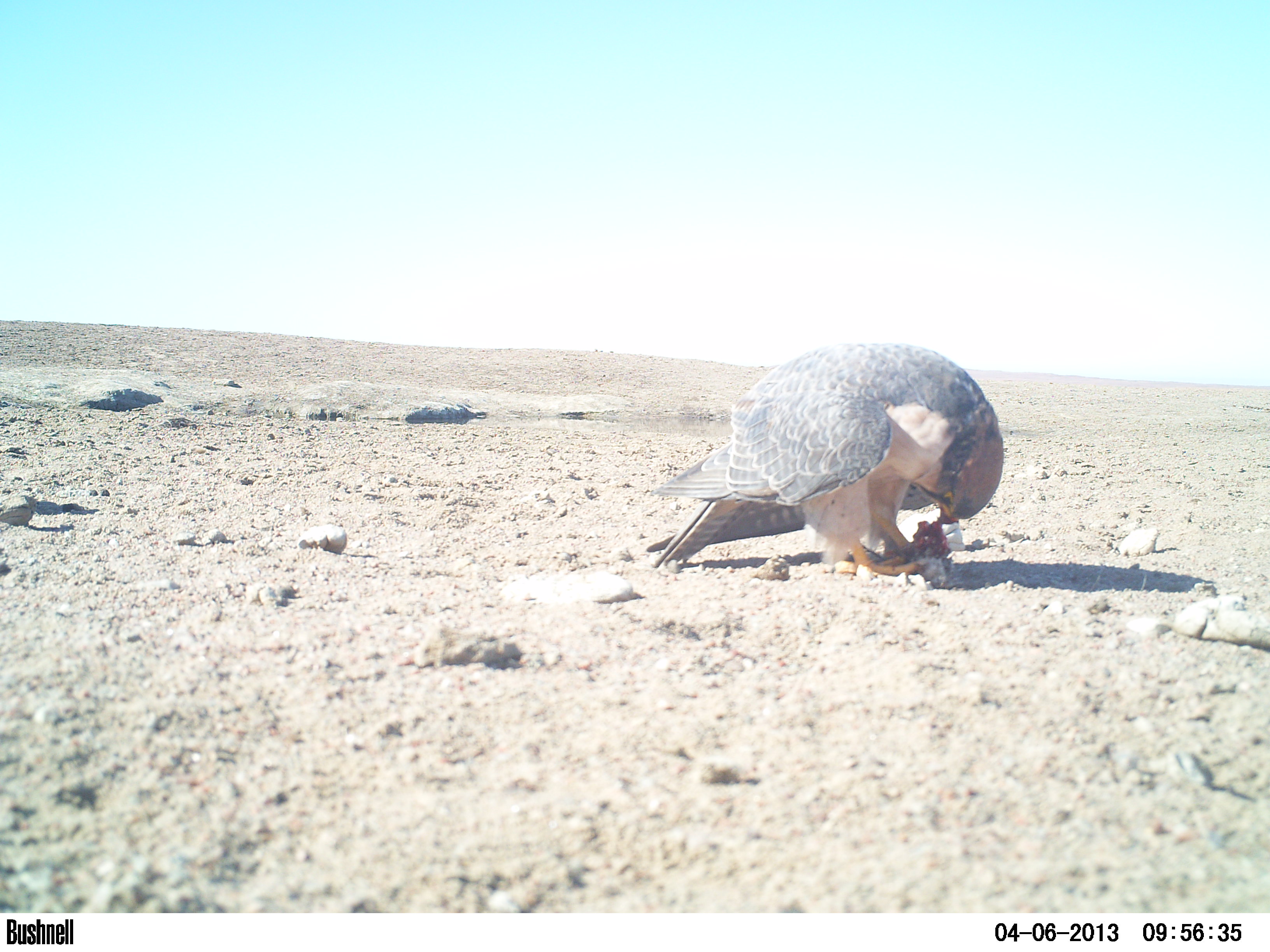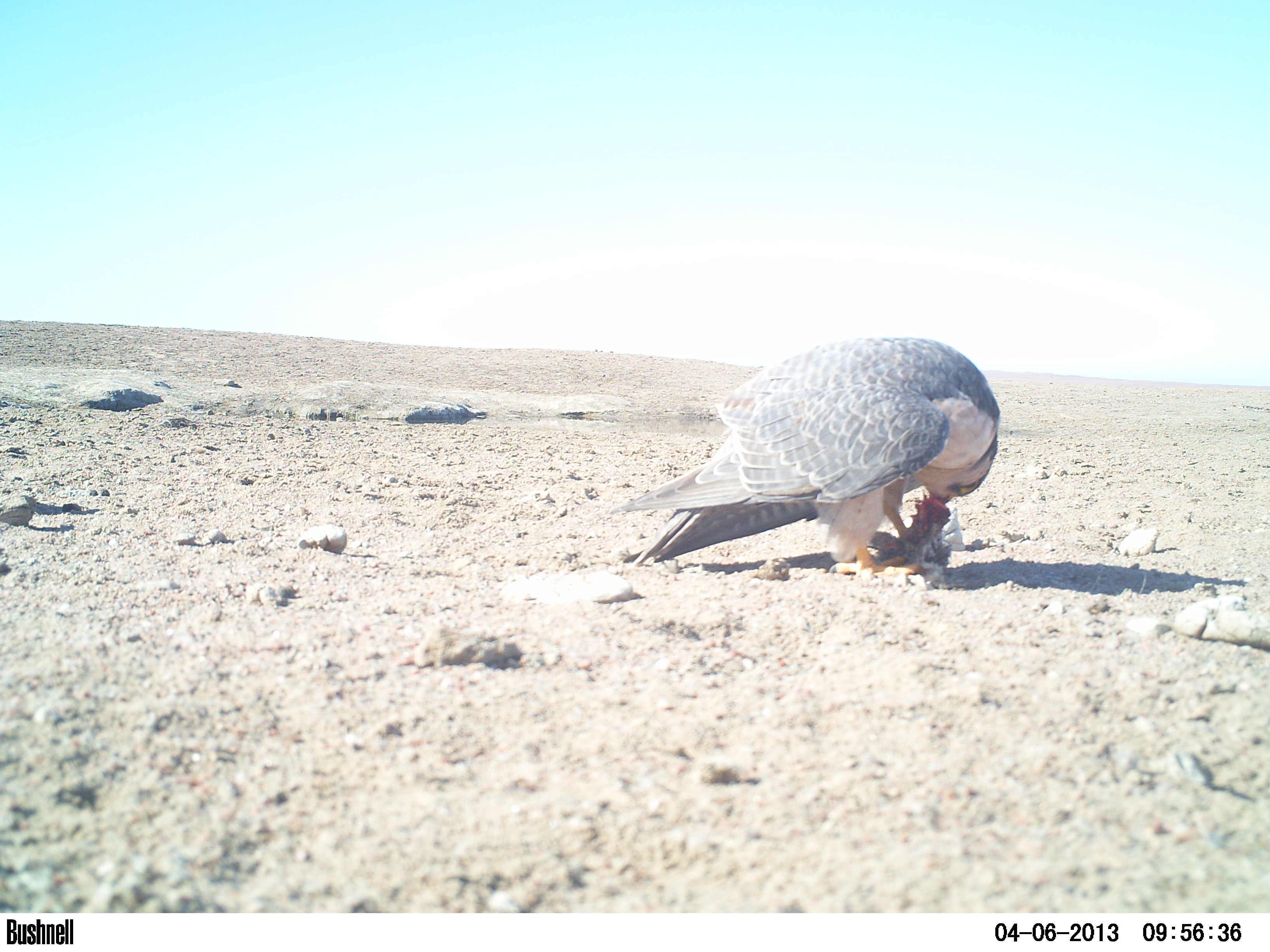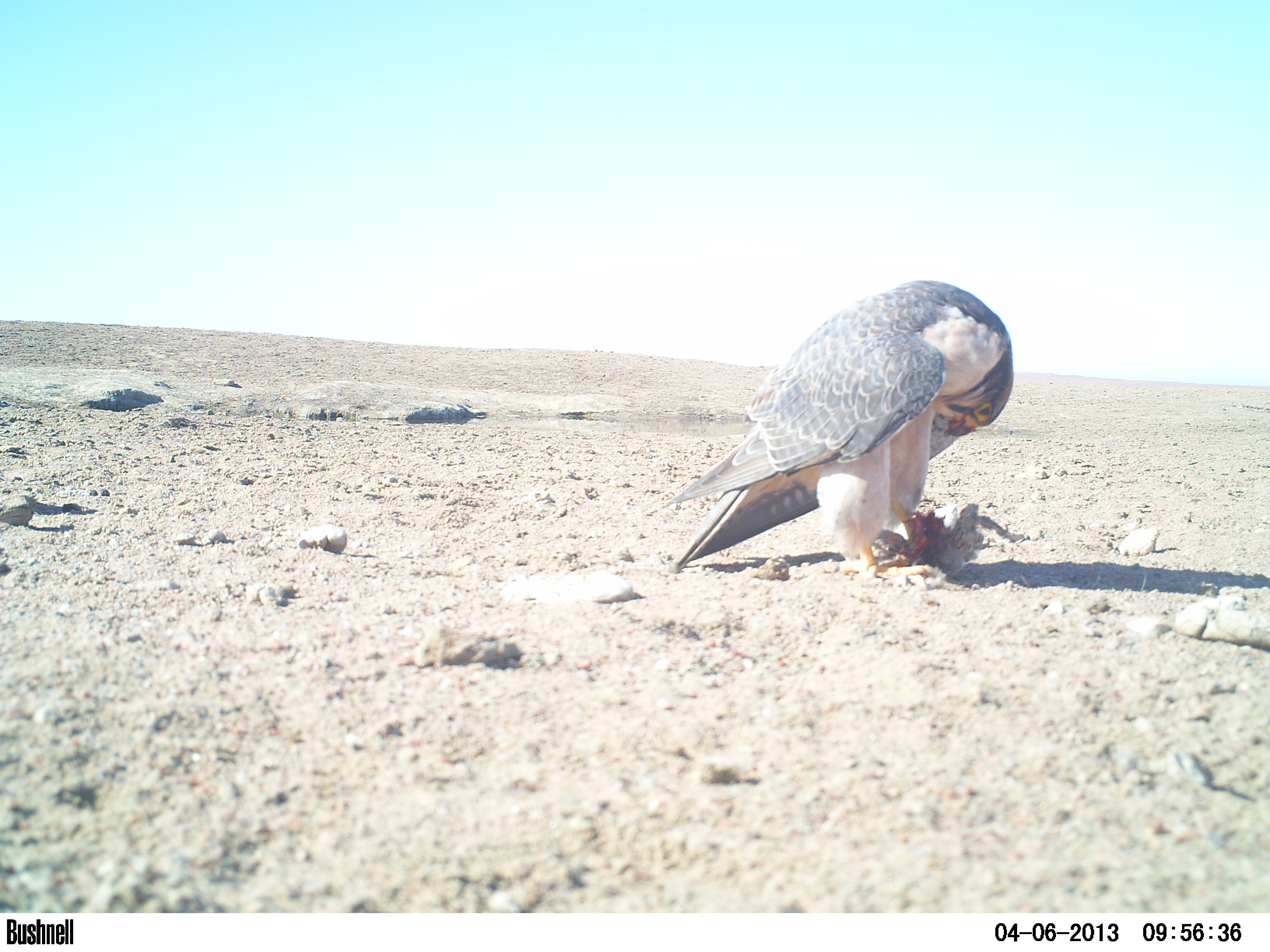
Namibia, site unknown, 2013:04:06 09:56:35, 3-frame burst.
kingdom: Animalia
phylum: Chordata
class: Aves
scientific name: Aves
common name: raptor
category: cn-raptors